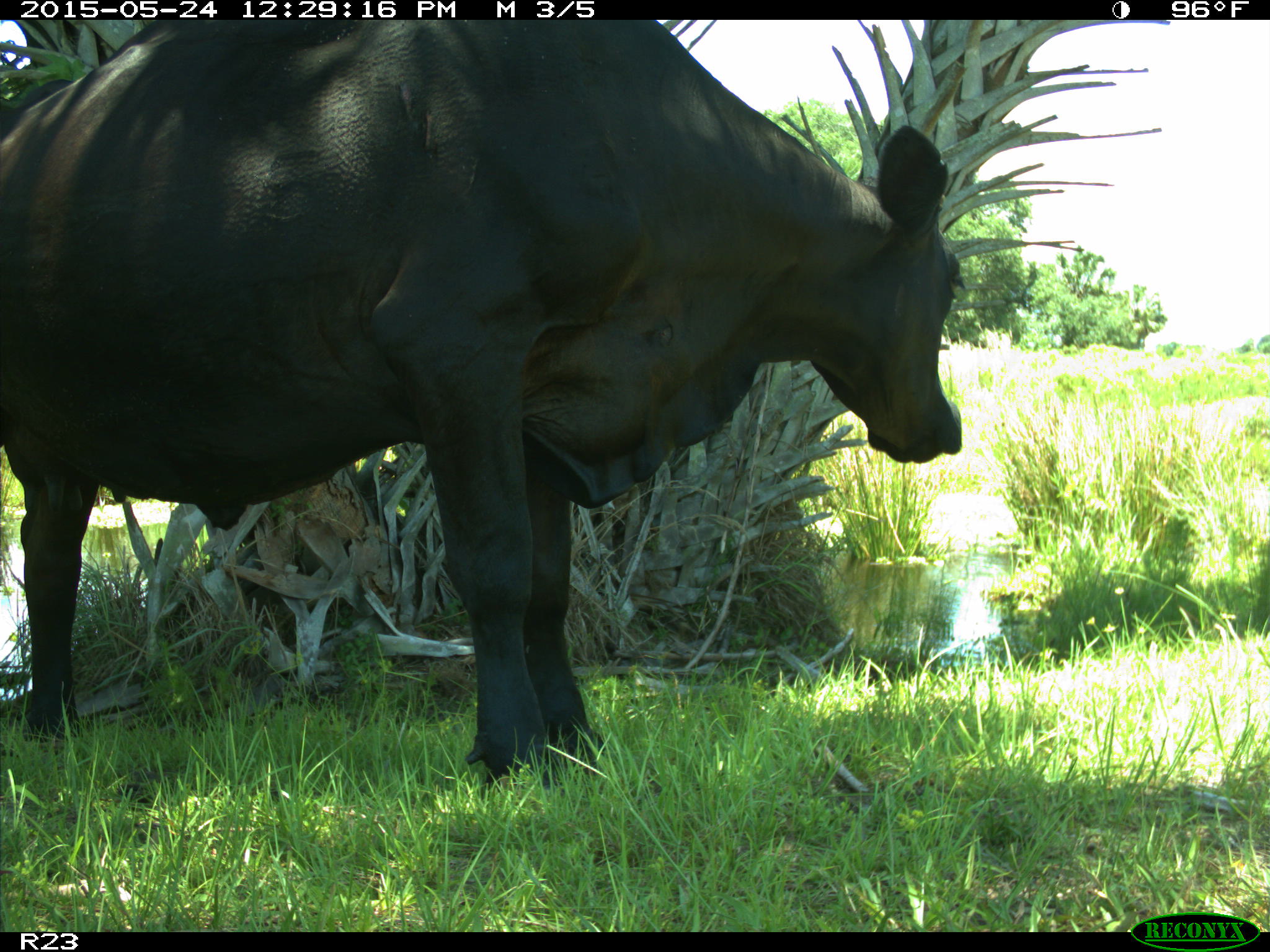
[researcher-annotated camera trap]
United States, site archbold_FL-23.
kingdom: Animalia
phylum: Chordata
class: Mammalia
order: Artiodactyla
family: Bovidae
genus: Bos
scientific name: Bos taurus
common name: domestic cow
Bos taurus (domestic cow).